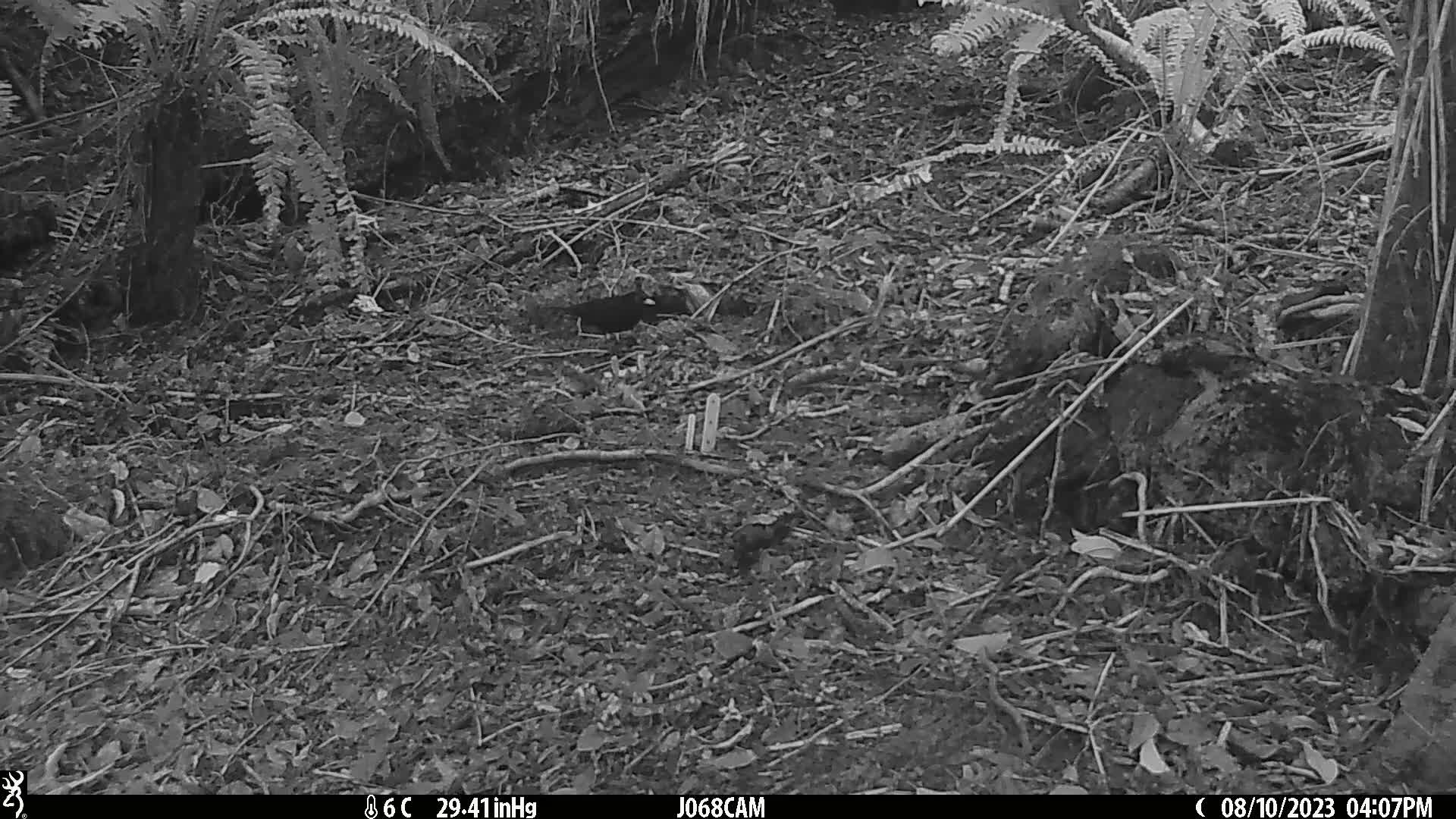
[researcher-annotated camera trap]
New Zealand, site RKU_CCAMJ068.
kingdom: Animalia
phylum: Chordata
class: Aves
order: Passeriformes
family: Turdidae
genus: Turdus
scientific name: Turdus merula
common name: eurasian blackbird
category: blackbird